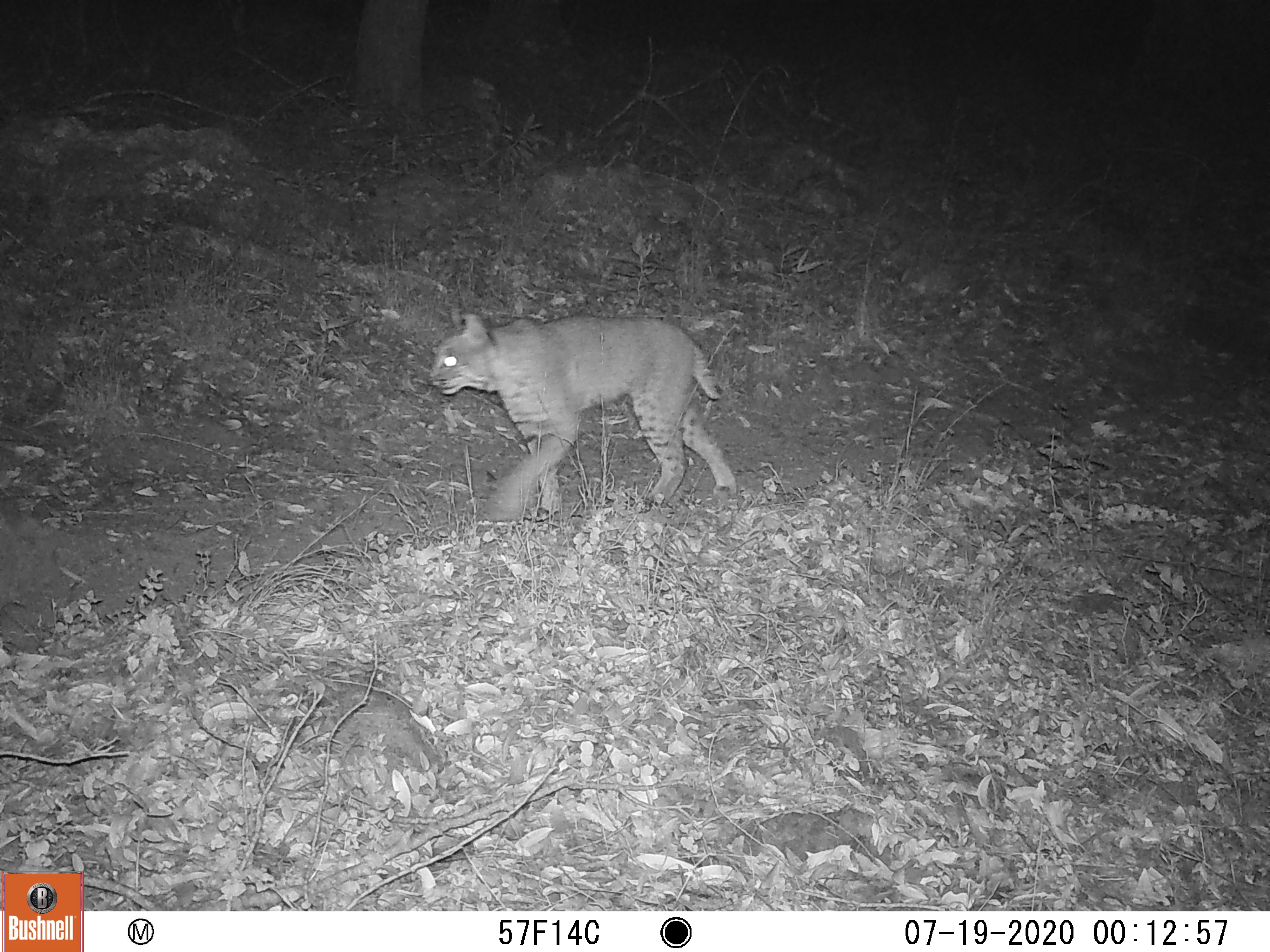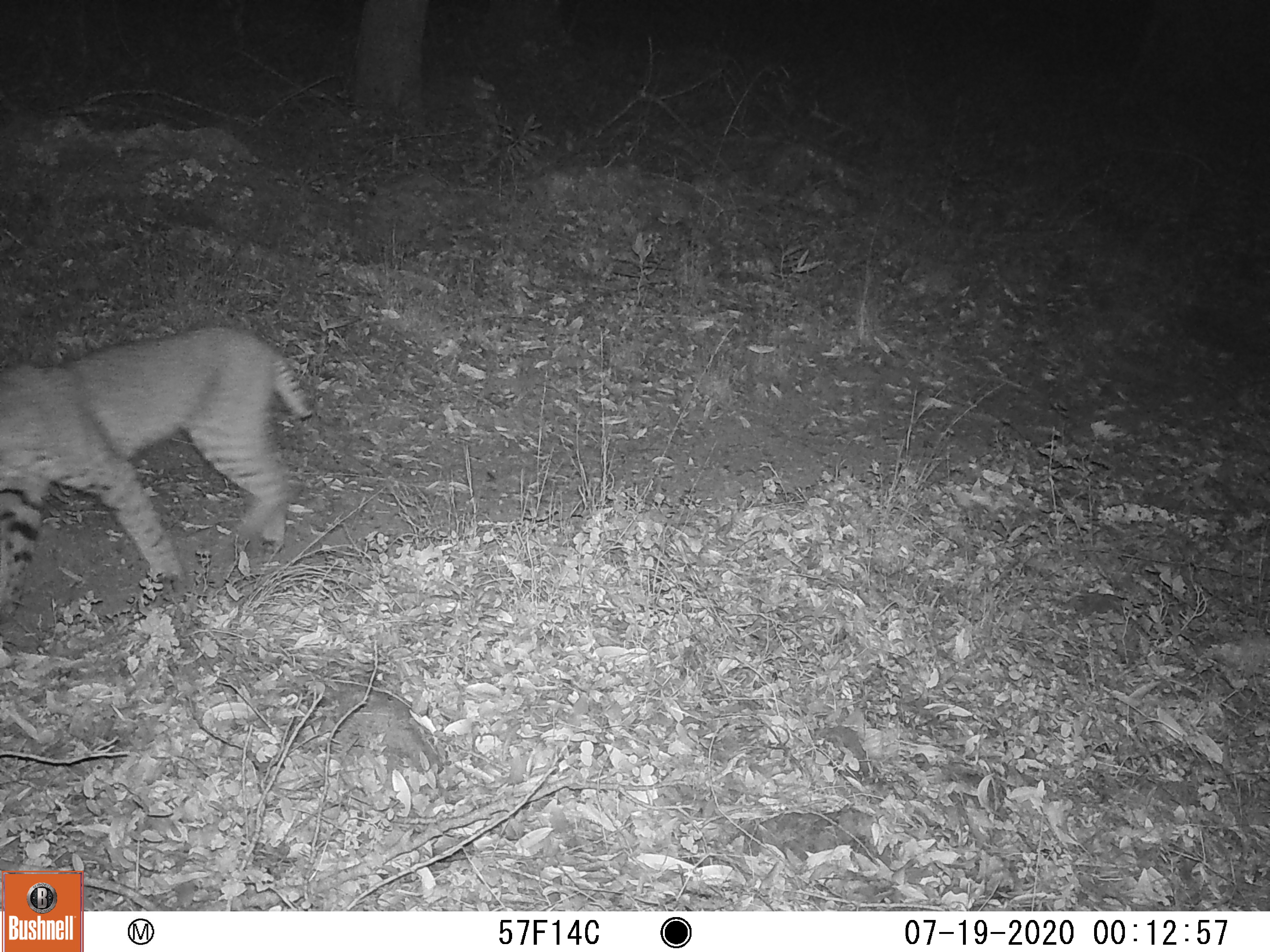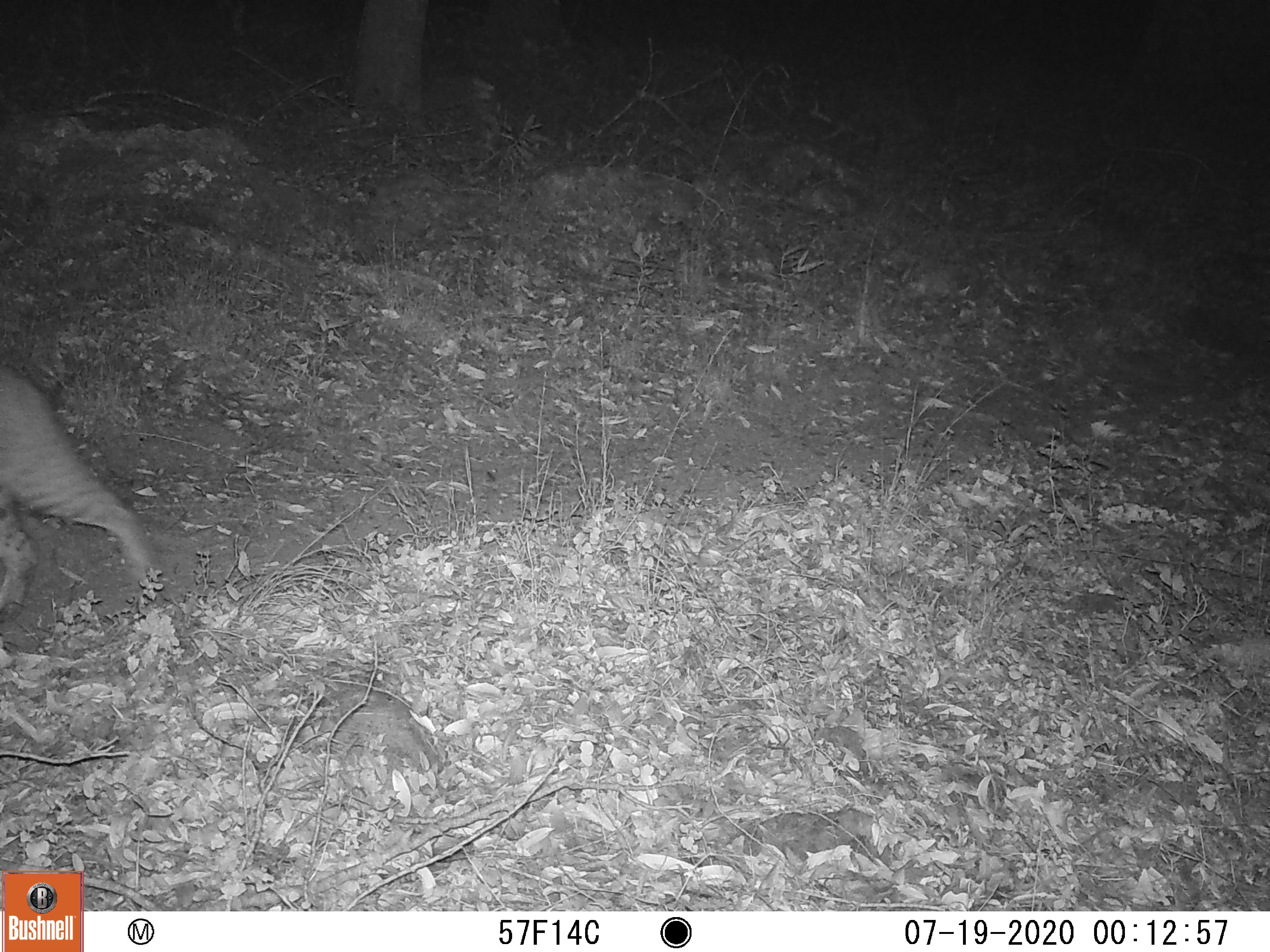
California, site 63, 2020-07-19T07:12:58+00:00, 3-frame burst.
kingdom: Animalia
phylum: Chordata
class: Mammalia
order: Carnivora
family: Felidae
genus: Lynx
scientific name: Lynx rufus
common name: bobcat